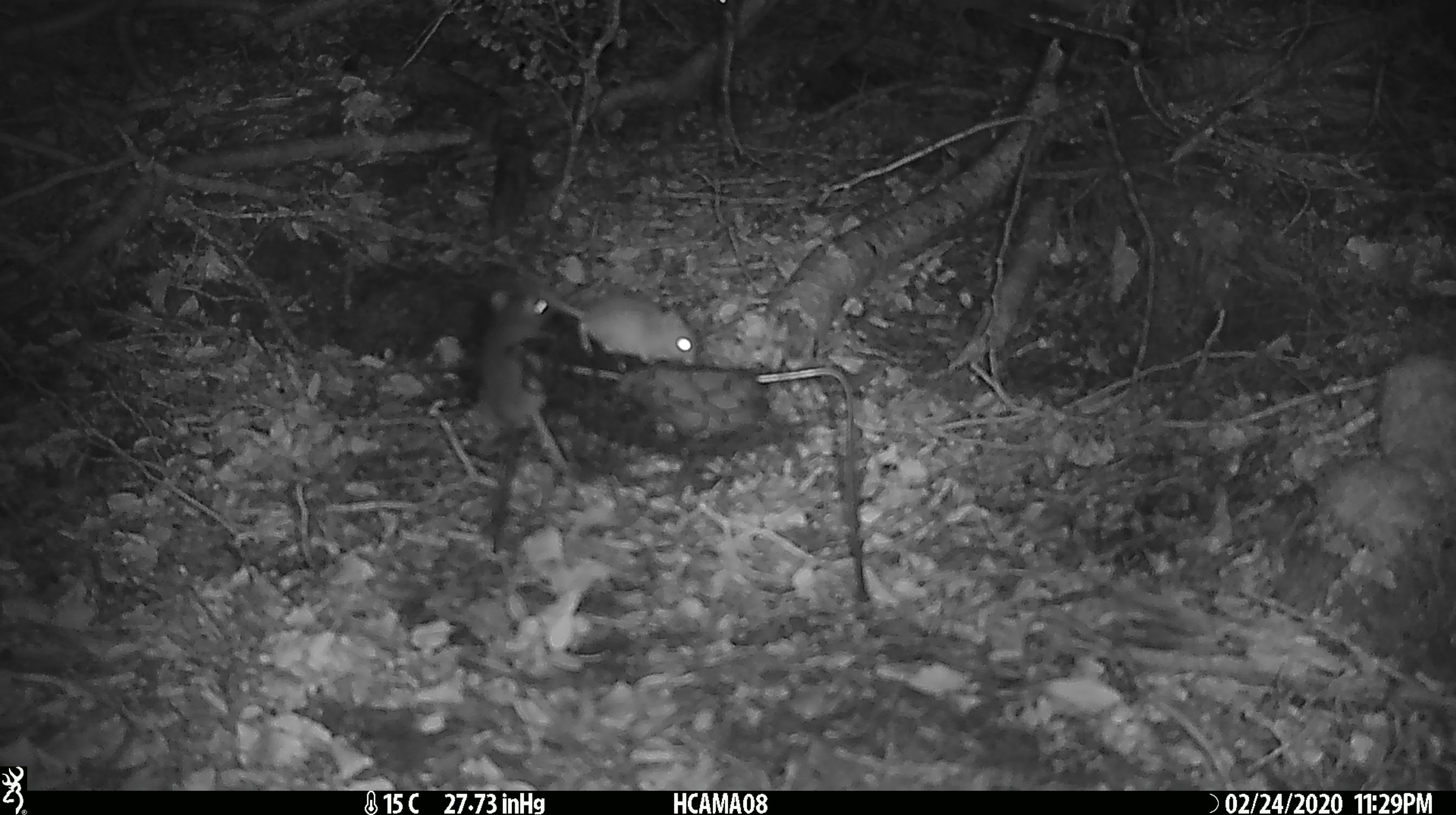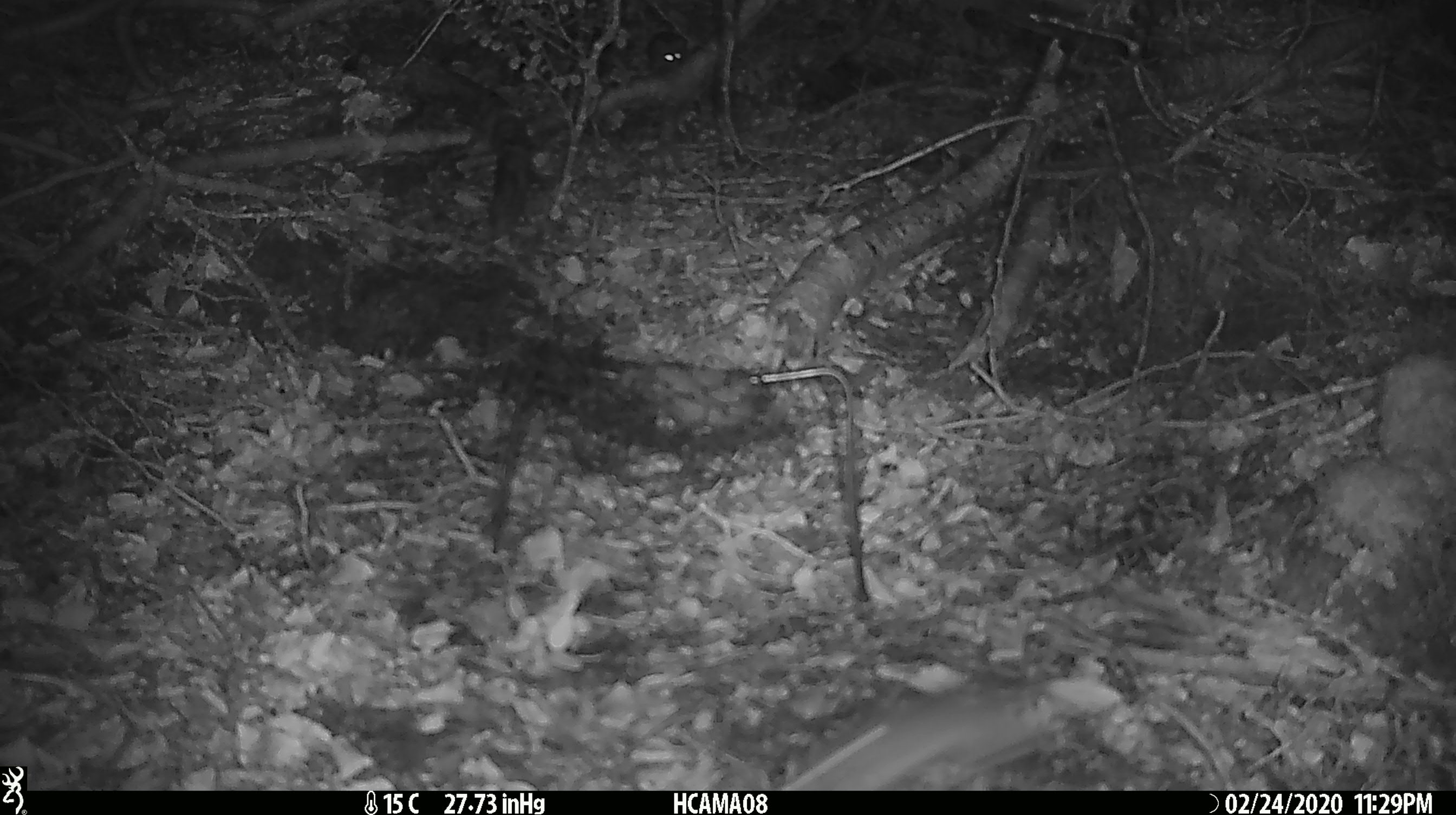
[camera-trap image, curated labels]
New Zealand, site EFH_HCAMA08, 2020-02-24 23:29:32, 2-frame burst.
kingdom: Animalia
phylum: Chordata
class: Mammalia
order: Rodentia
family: Muridae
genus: Mus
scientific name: Mus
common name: mouse